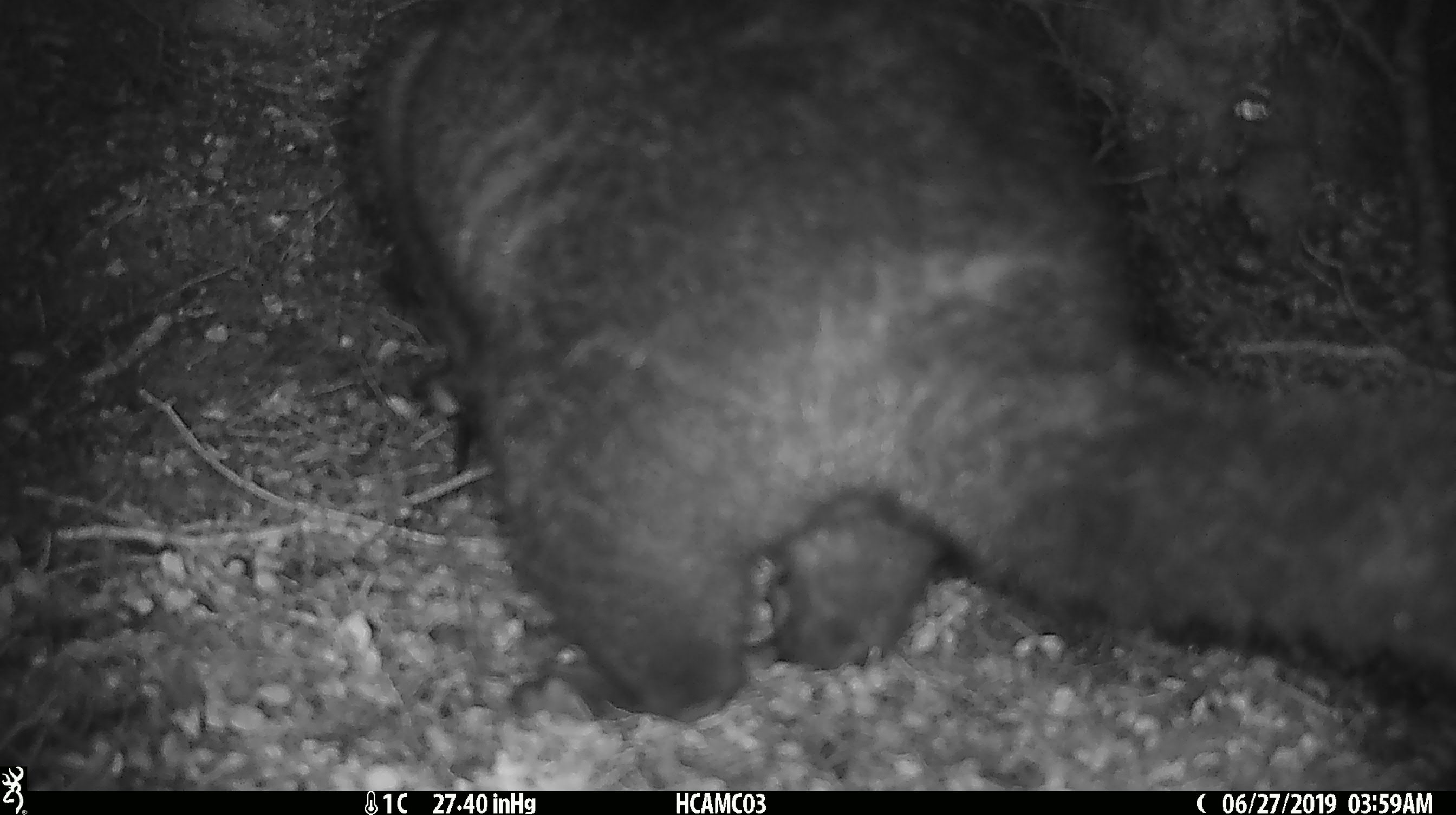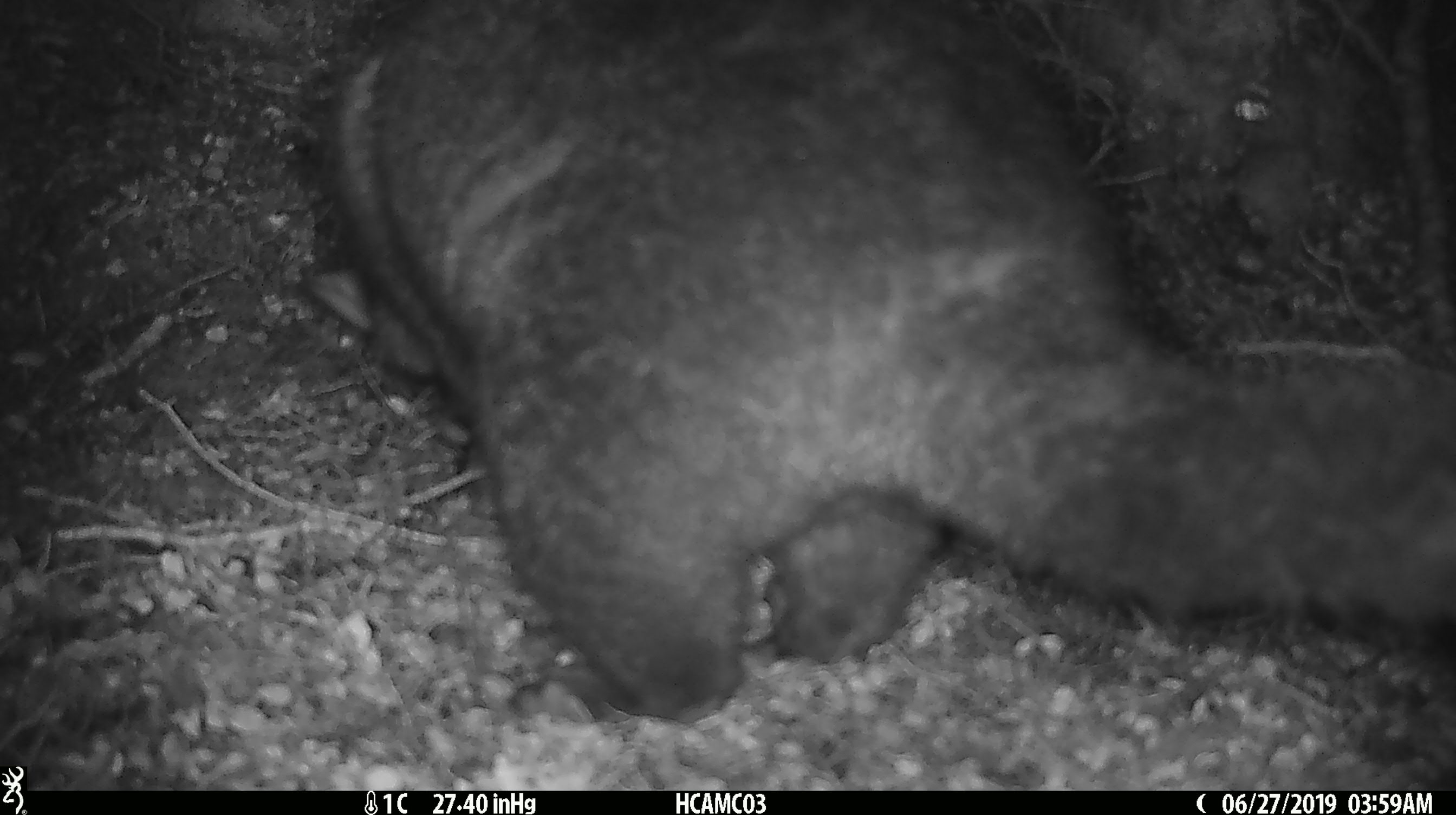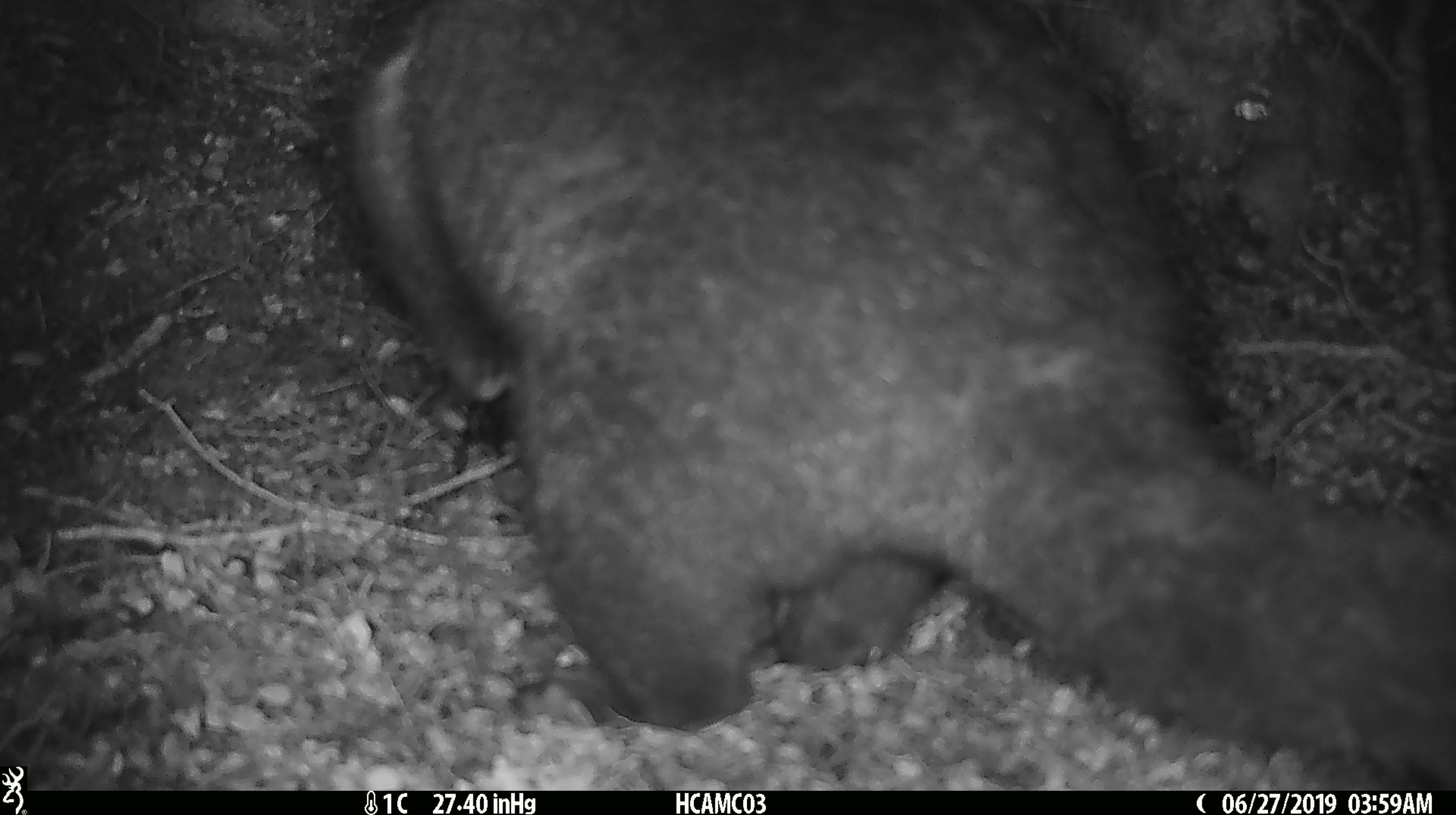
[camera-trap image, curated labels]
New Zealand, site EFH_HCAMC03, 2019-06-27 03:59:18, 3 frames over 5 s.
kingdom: Animalia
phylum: Chordata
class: Mammalia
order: Diprotodontia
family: Phalangeridae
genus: Trichosurus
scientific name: Trichosurus vulpecula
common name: common brushtail possum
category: possum